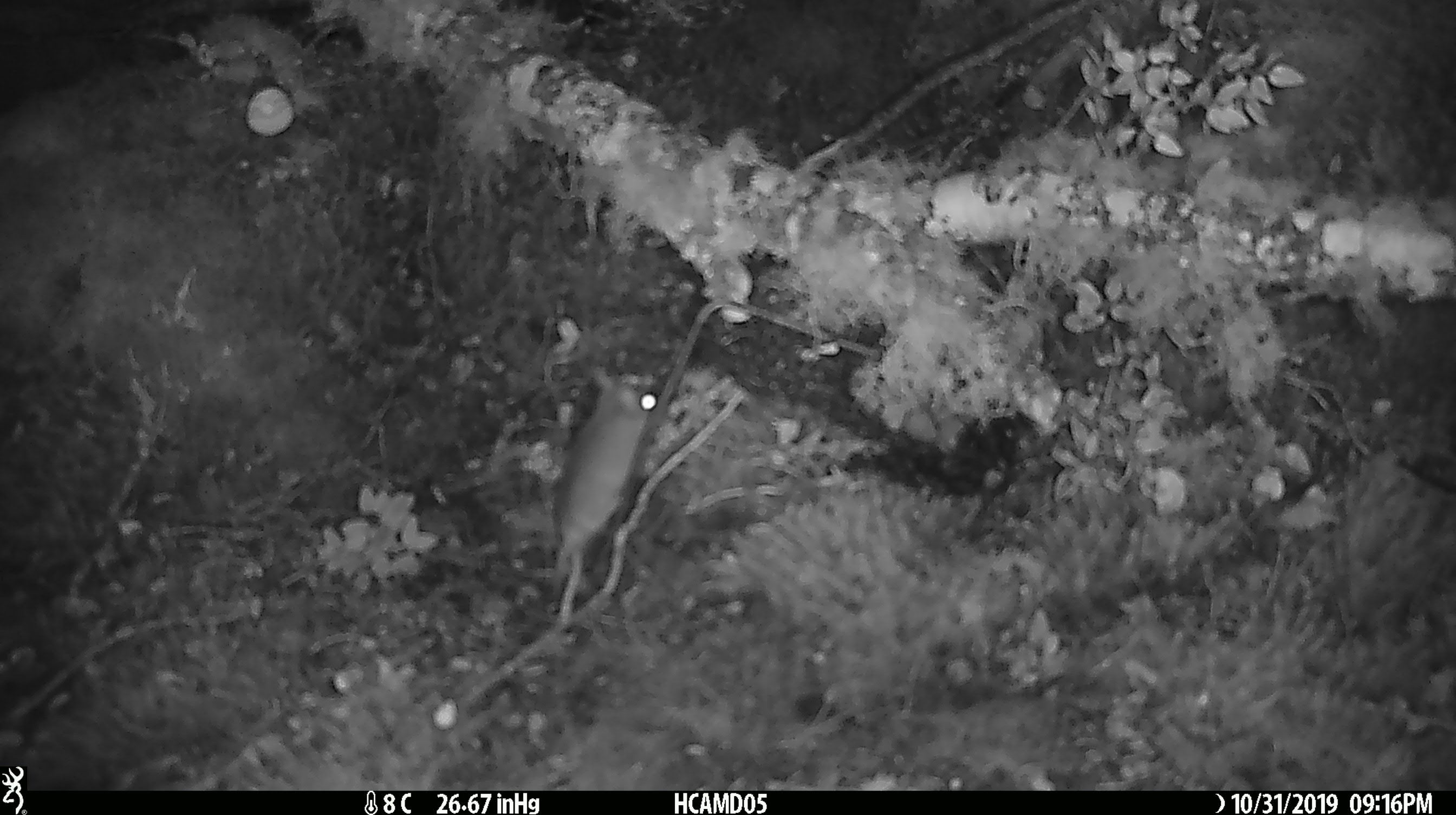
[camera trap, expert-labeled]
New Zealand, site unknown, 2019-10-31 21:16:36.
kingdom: Animalia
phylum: Chordata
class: Mammalia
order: Rodentia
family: Muridae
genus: Mus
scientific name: Mus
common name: mouse